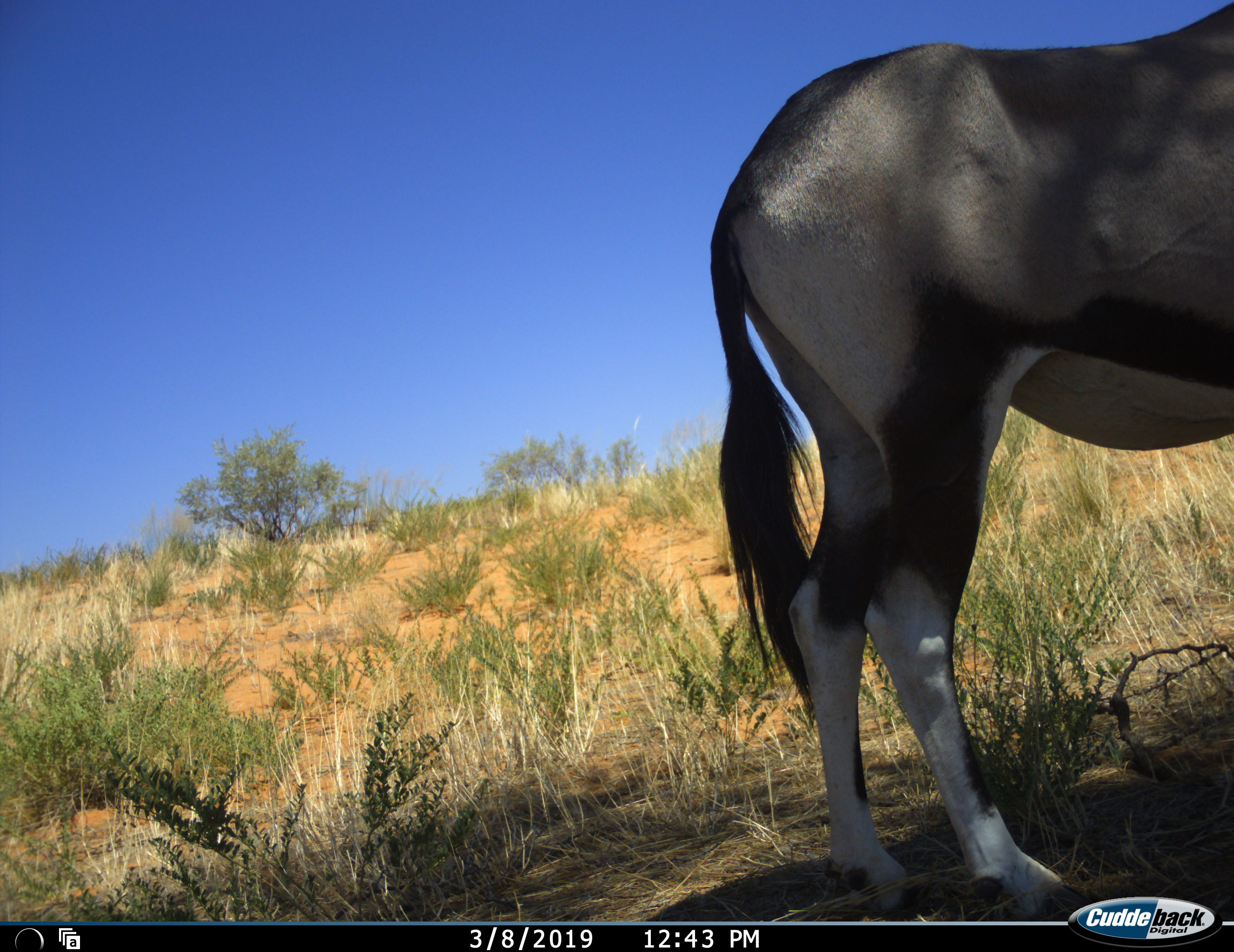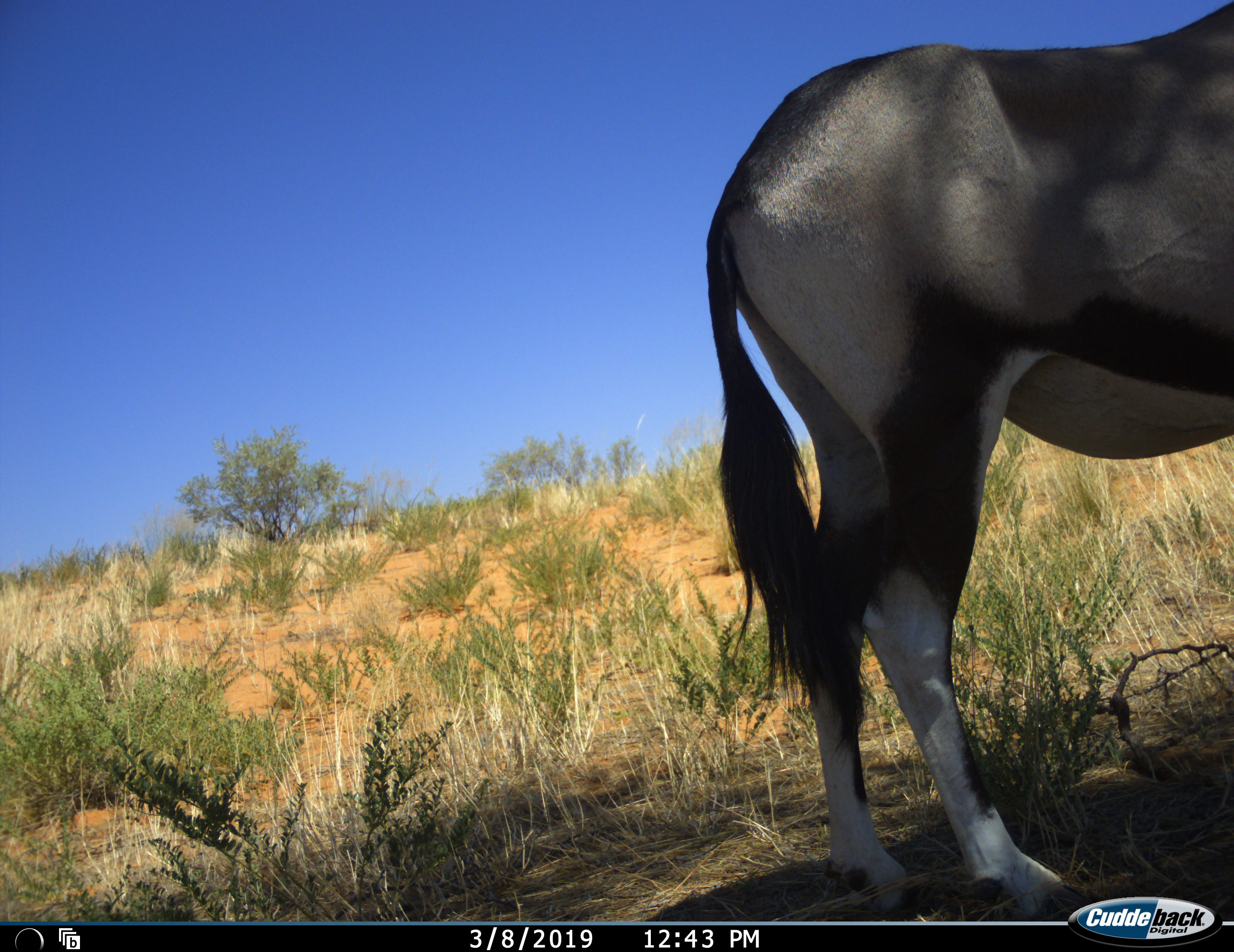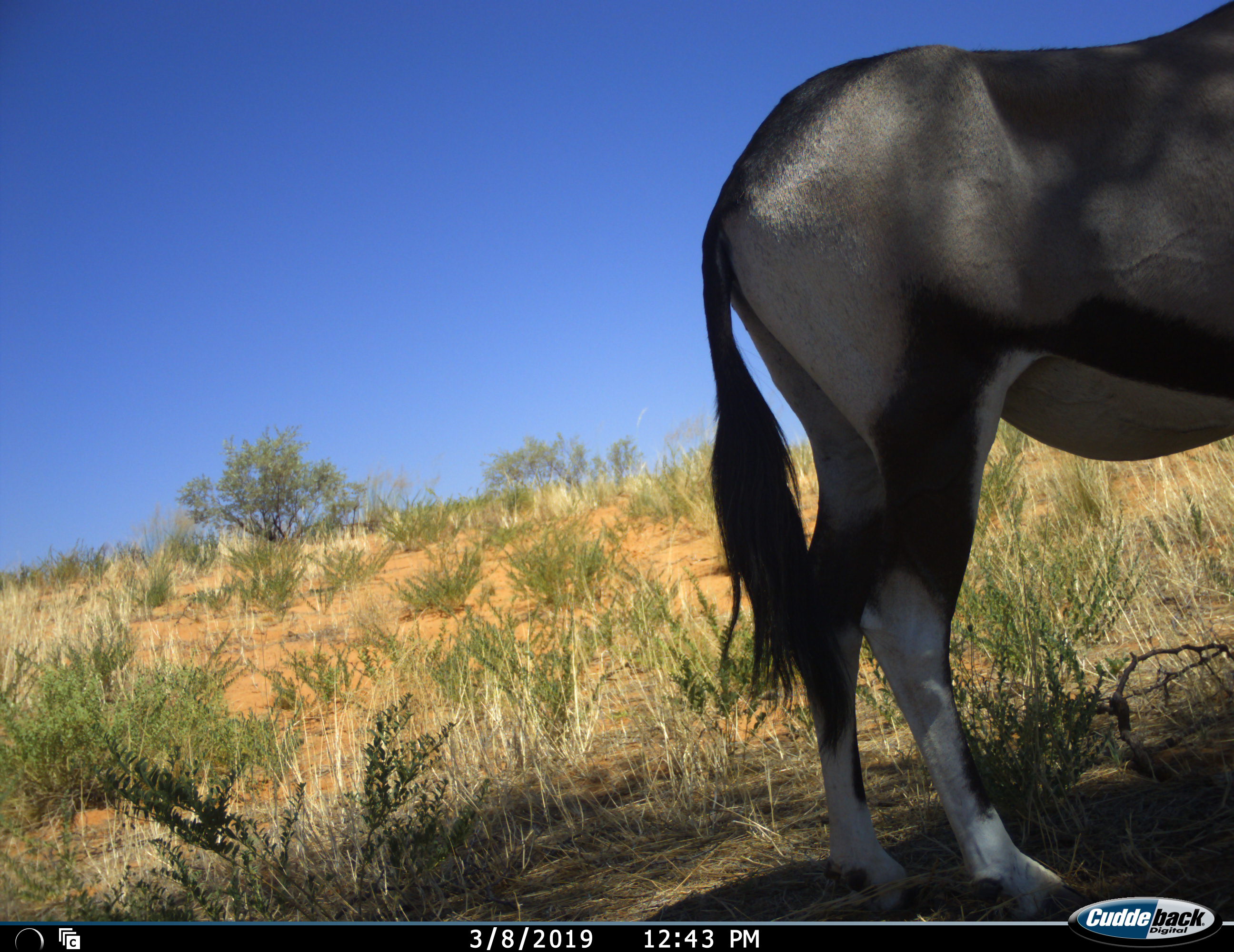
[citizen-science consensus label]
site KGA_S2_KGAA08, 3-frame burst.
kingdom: Animalia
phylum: Chordata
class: Mammalia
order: Artiodactyla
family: Bovidae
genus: Oryx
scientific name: Oryx gazella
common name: gemsbok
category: oryx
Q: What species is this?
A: Oryx (gemsbok) (Oryx gazella).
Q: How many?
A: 1.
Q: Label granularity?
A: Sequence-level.